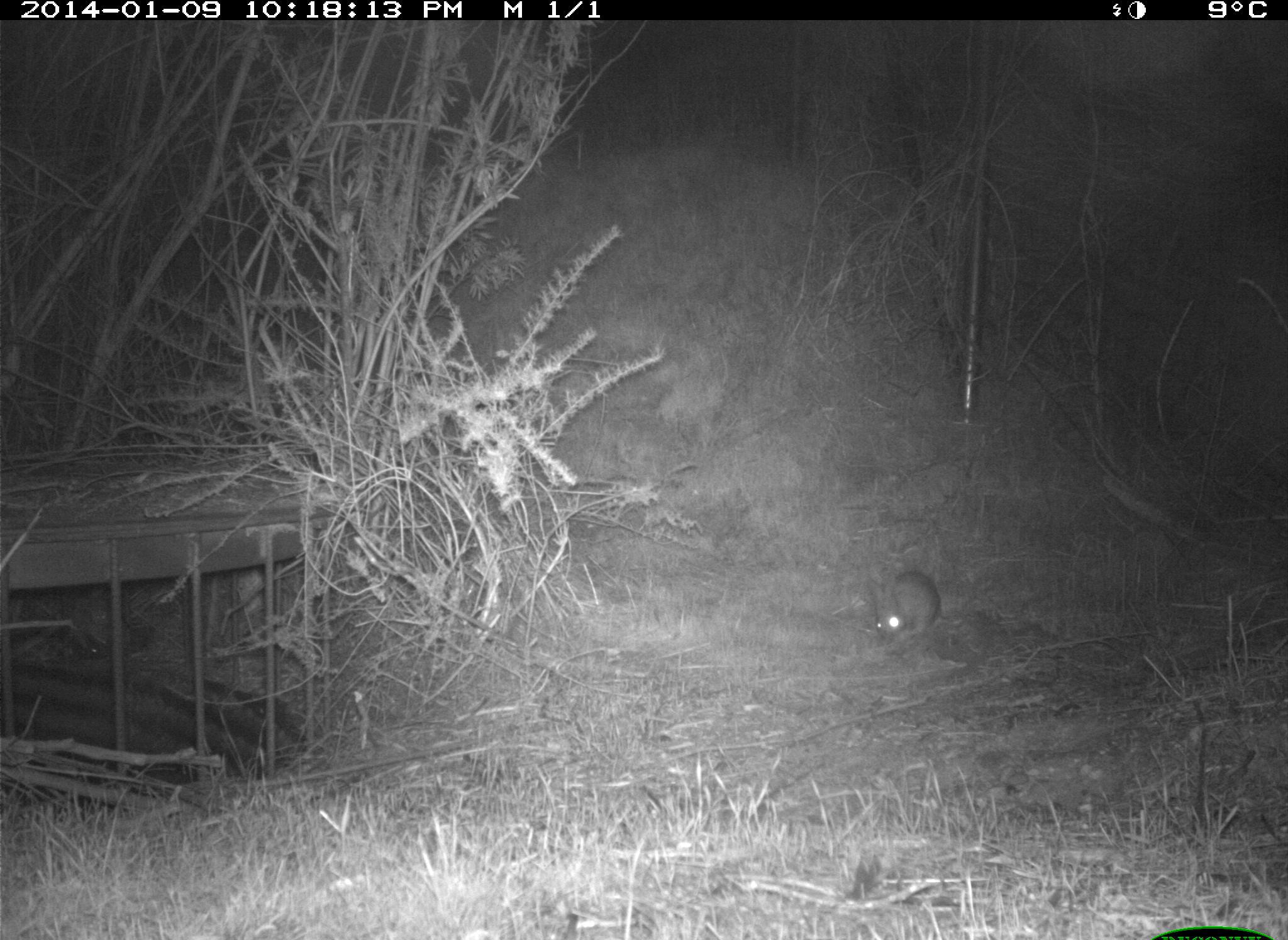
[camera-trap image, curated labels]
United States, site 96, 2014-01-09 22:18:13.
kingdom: Animalia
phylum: Chordata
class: Mammalia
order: Lagomorpha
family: Leporidae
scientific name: Leporidae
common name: rabbits and hares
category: rabbit